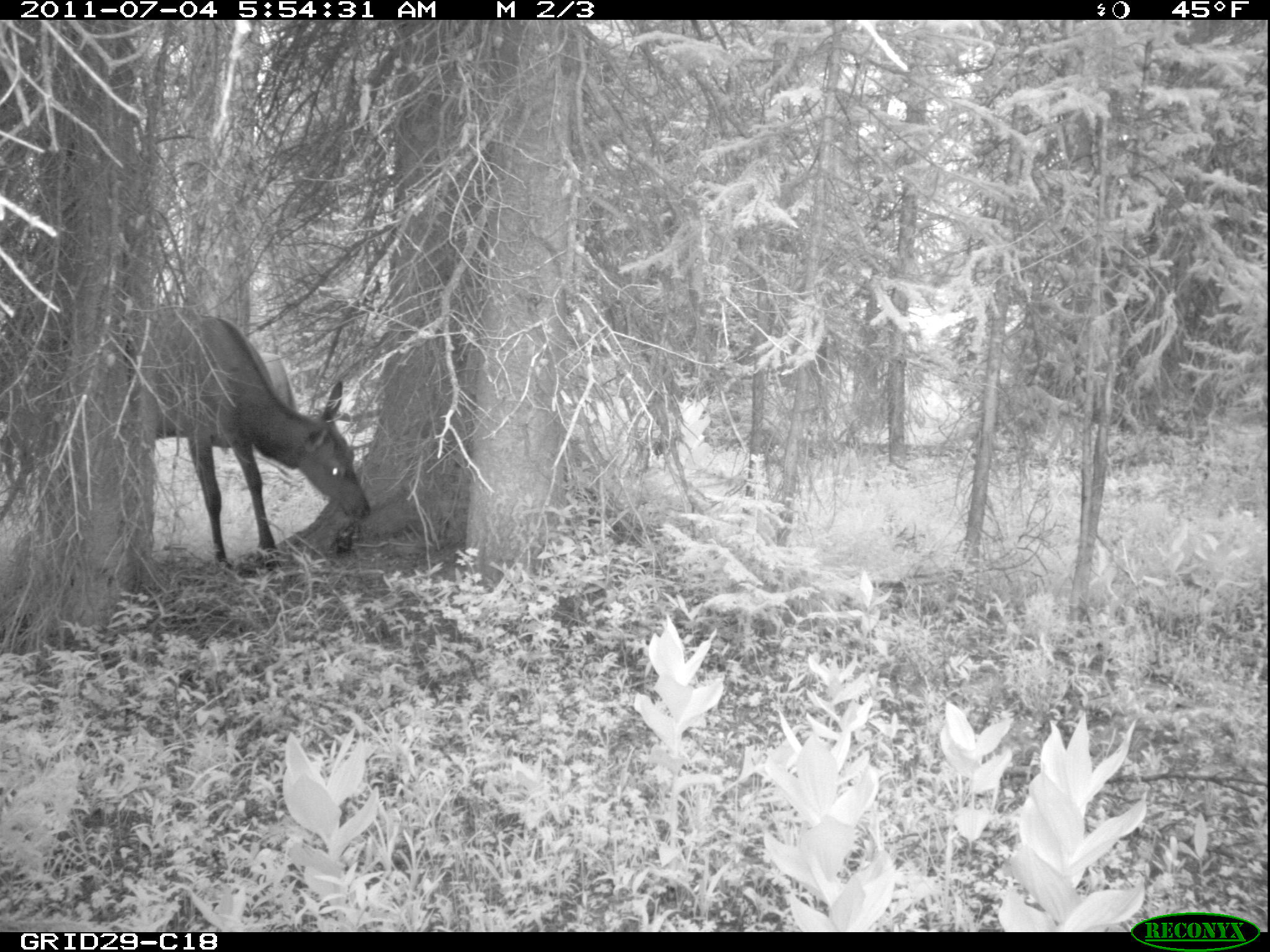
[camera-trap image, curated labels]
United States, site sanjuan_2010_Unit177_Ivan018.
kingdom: Animalia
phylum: Chordata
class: Mammalia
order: Artiodactyla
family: Cervidae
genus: Cervus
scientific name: Cervus elaphus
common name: red deer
Cervus elaphus (red deer).